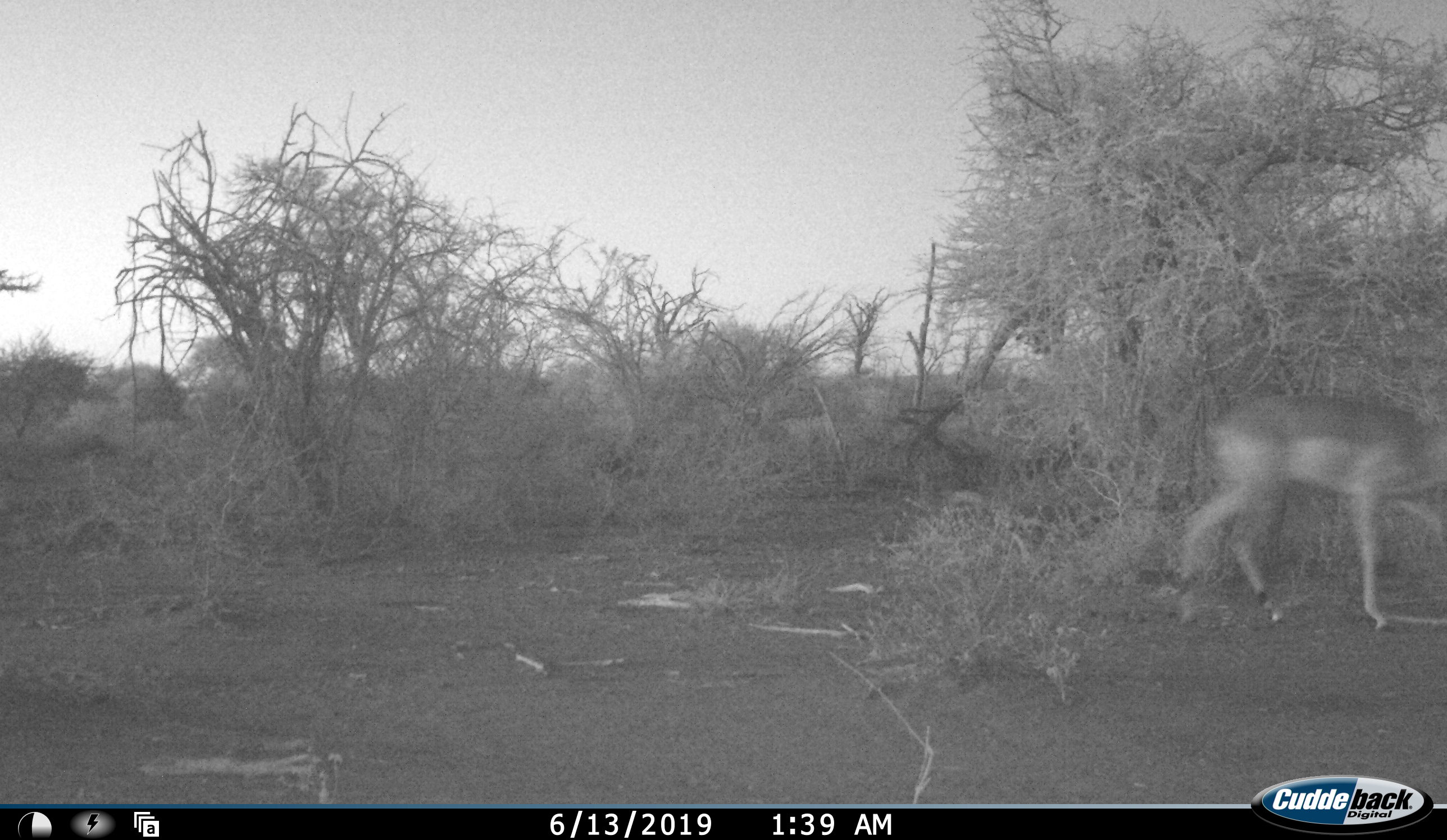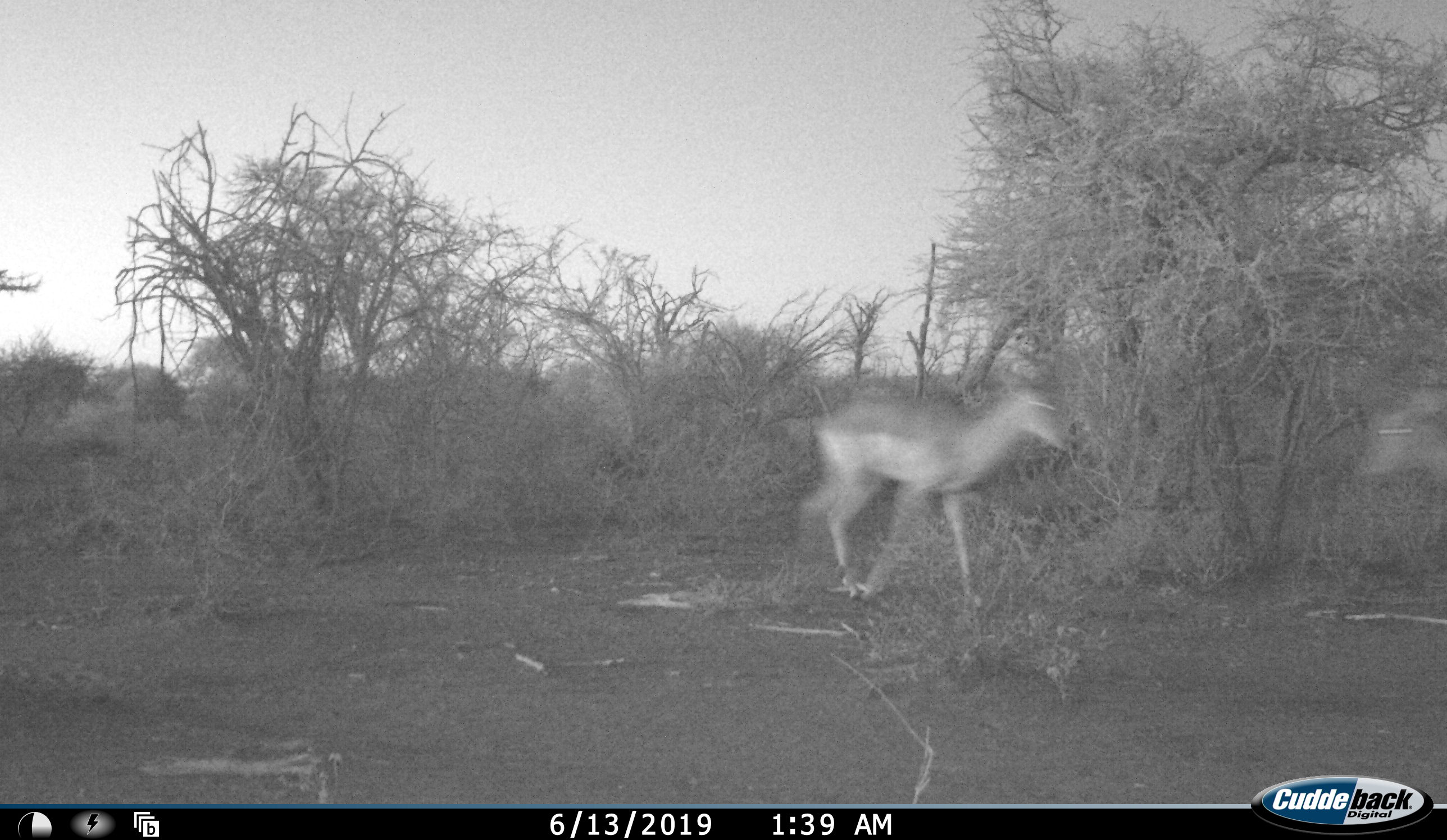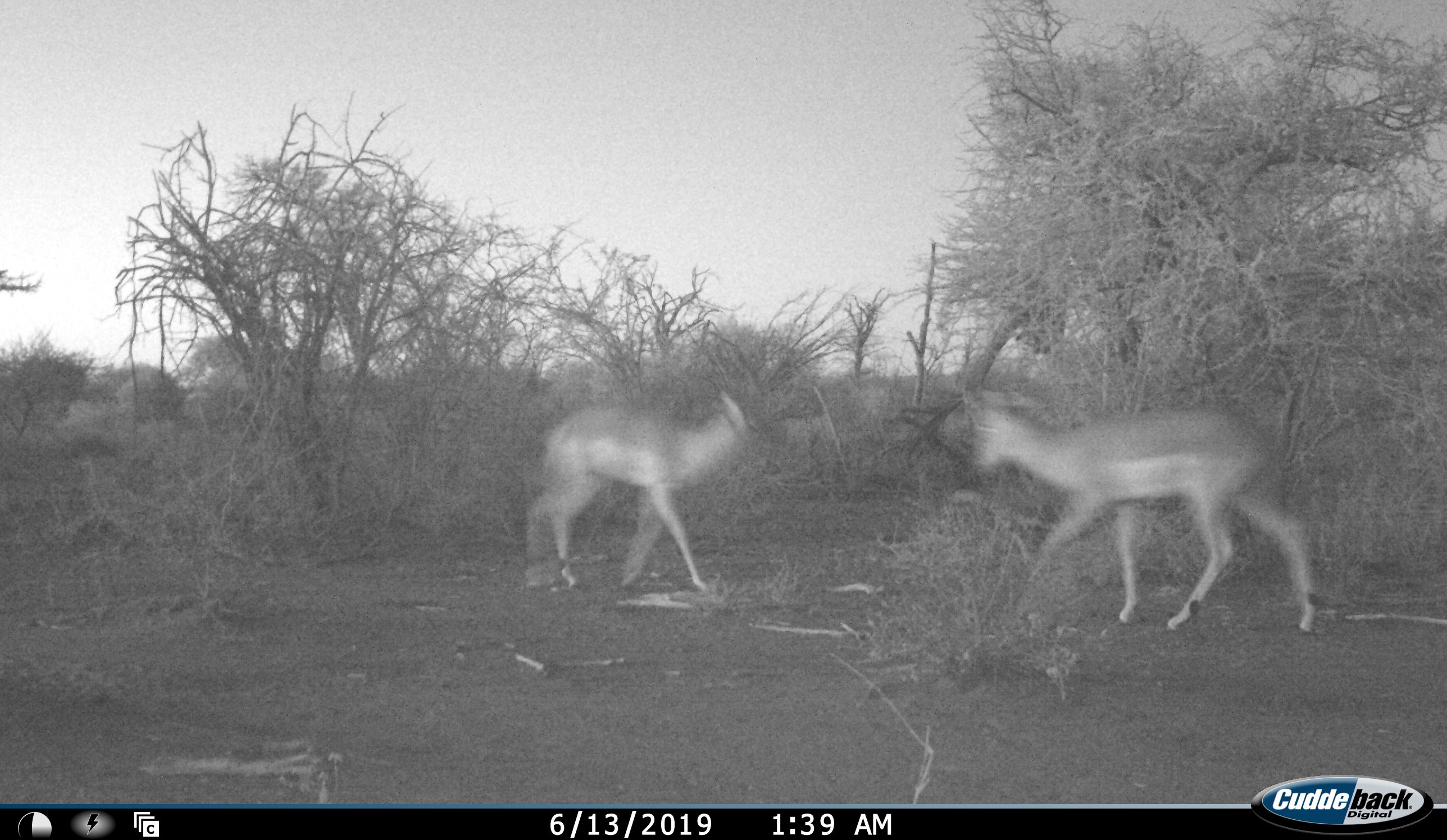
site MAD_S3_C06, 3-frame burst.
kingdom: Animalia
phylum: Chordata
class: Mammalia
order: Artiodactyla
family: Bovidae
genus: Aepyceros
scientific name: Aepyceros melampus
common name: impala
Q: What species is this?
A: Impala (Aepyceros melampus).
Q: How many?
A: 2.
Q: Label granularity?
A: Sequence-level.